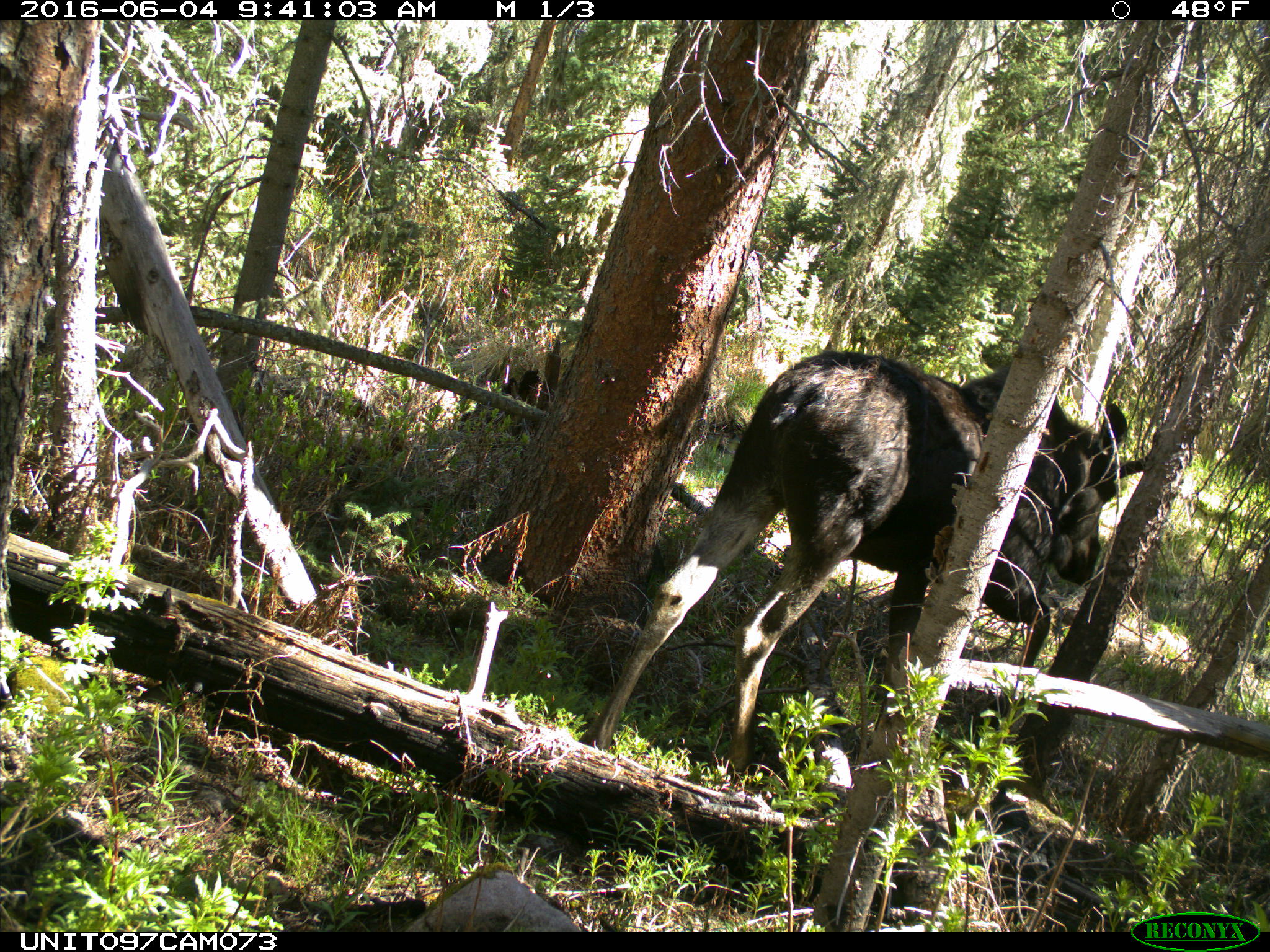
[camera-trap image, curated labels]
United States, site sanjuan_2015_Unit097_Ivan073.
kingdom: Animalia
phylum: Chordata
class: Mammalia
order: Artiodactyla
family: Cervidae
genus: Alces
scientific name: Alces alces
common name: moose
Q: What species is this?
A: Alces alces (moose).